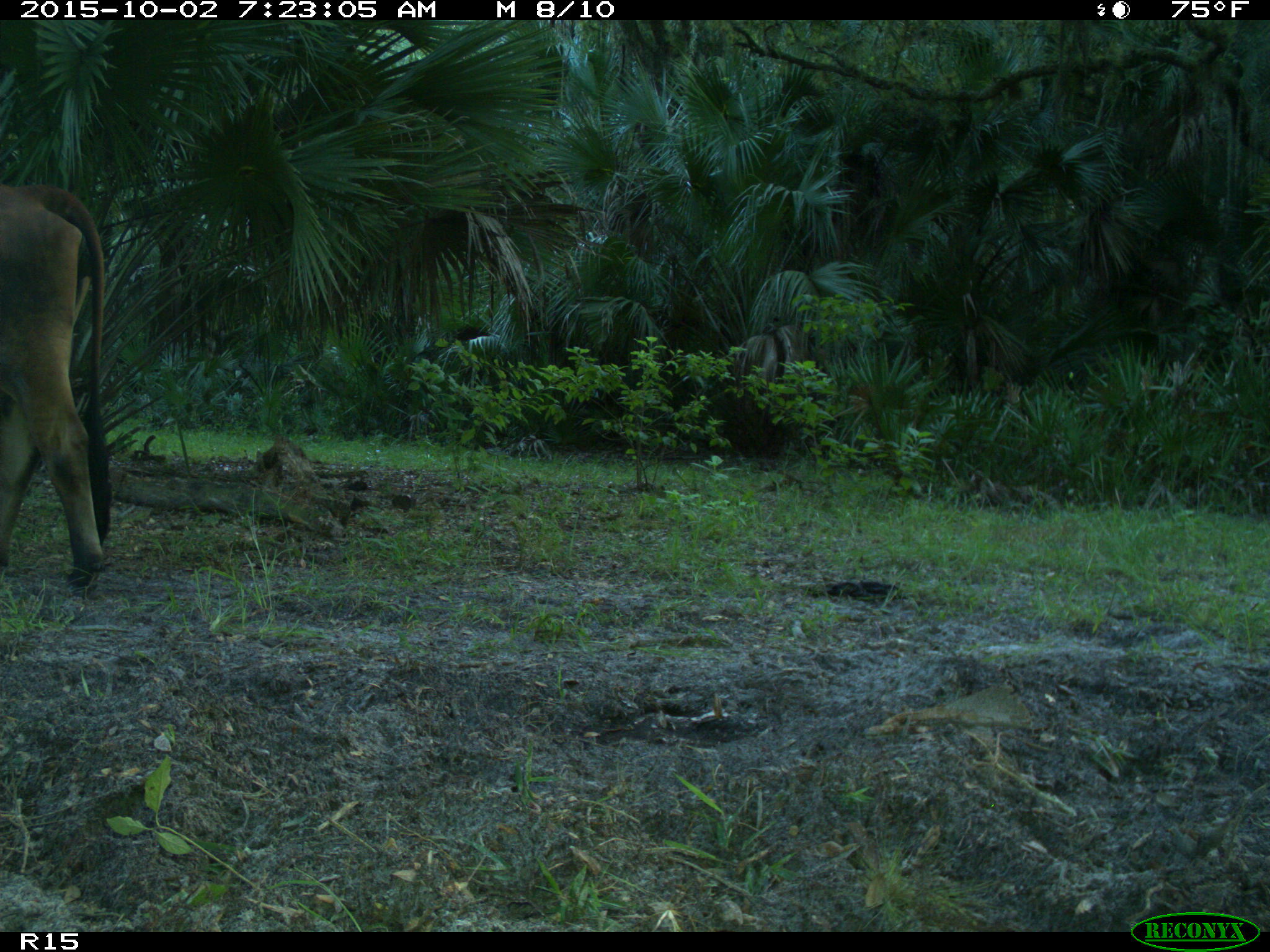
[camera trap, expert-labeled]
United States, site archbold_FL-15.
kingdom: Animalia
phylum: Chordata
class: Mammalia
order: Artiodactyla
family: Bovidae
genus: Bos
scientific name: Bos taurus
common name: domestic cow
Bos taurus (domestic cow).